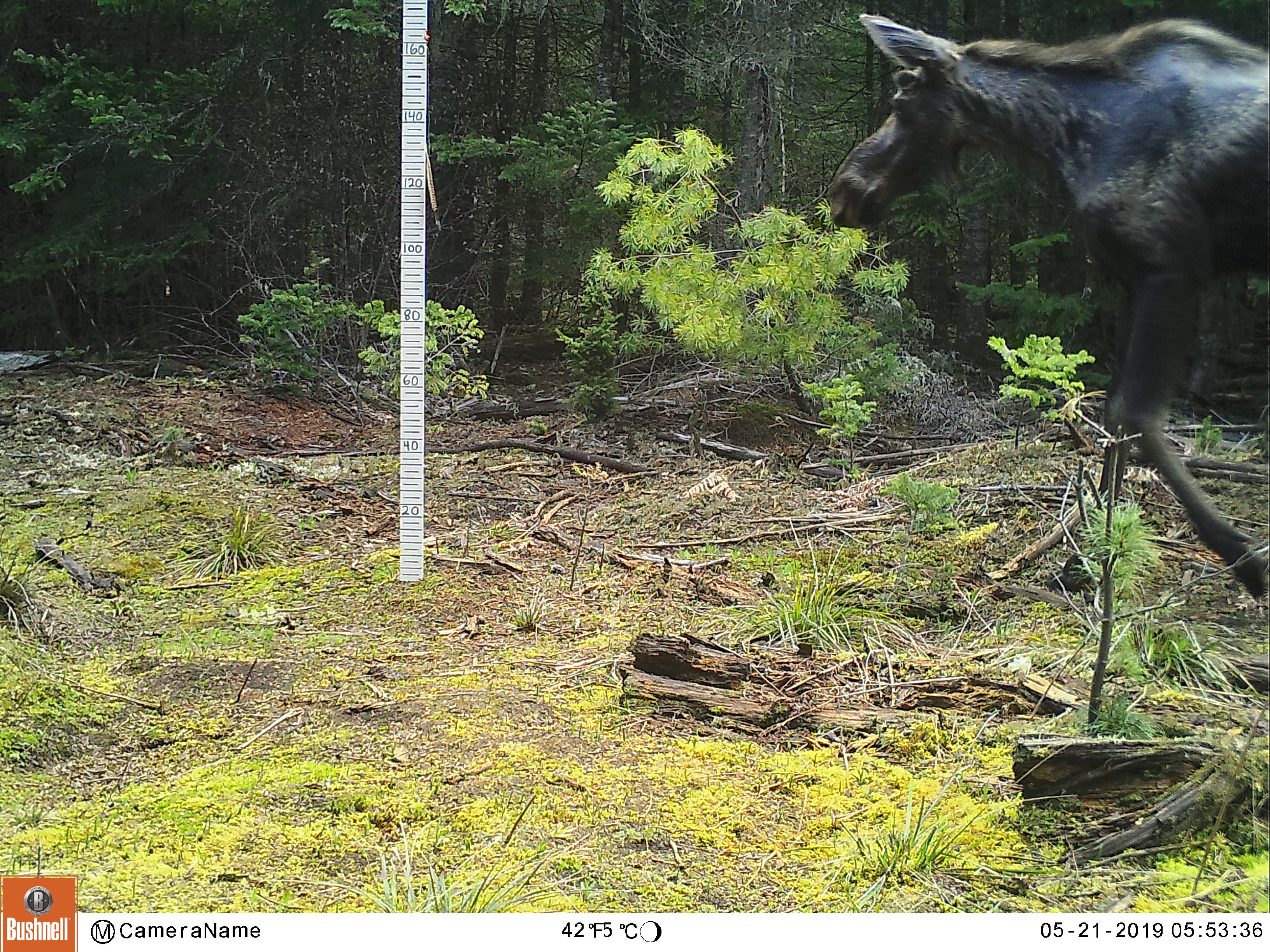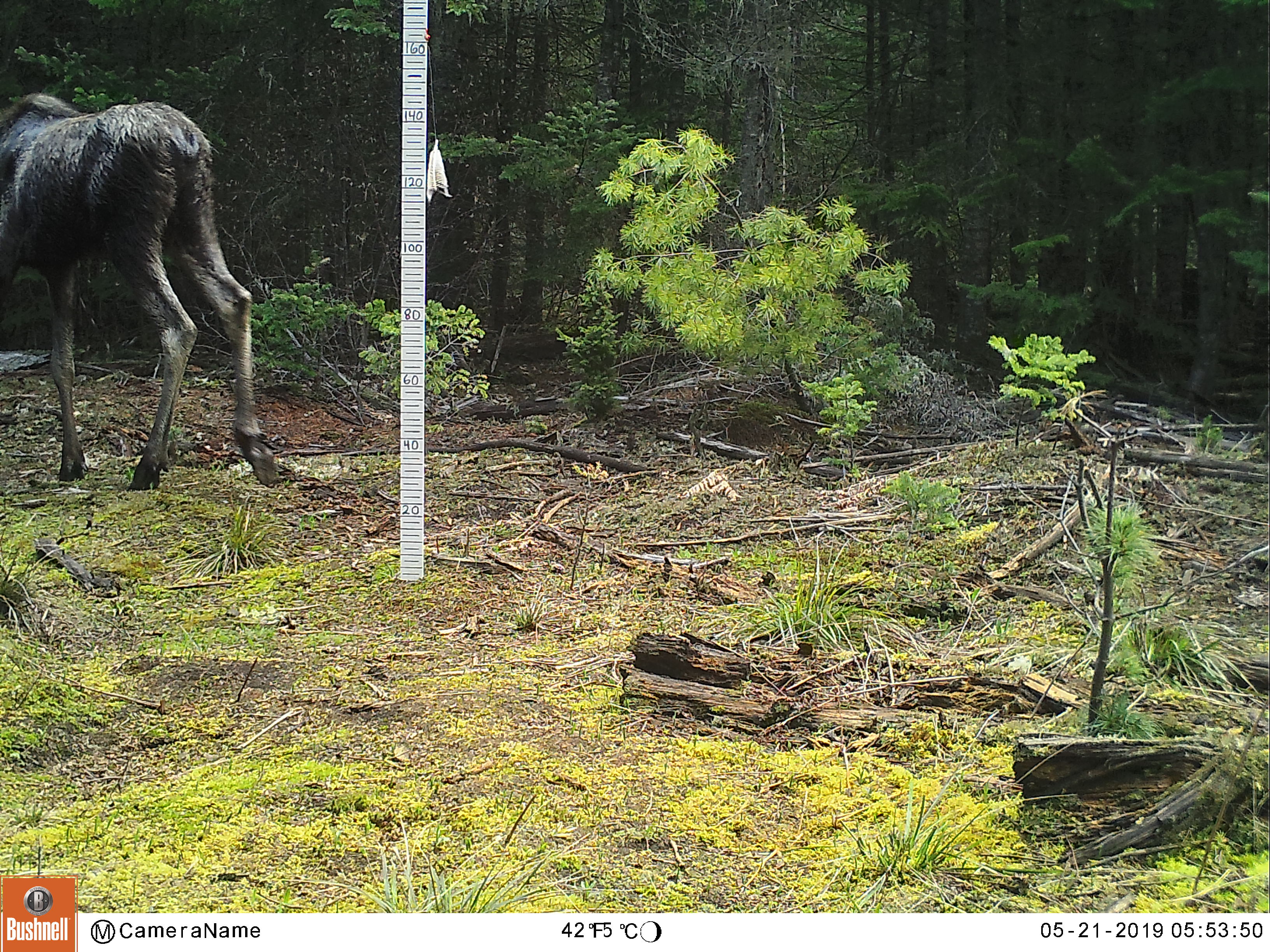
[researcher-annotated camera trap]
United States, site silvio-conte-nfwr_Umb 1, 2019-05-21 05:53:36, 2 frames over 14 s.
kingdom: Animalia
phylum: Chordata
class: Mammalia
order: Artiodactyla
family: Cervidae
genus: Alces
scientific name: Alces alces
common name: moose